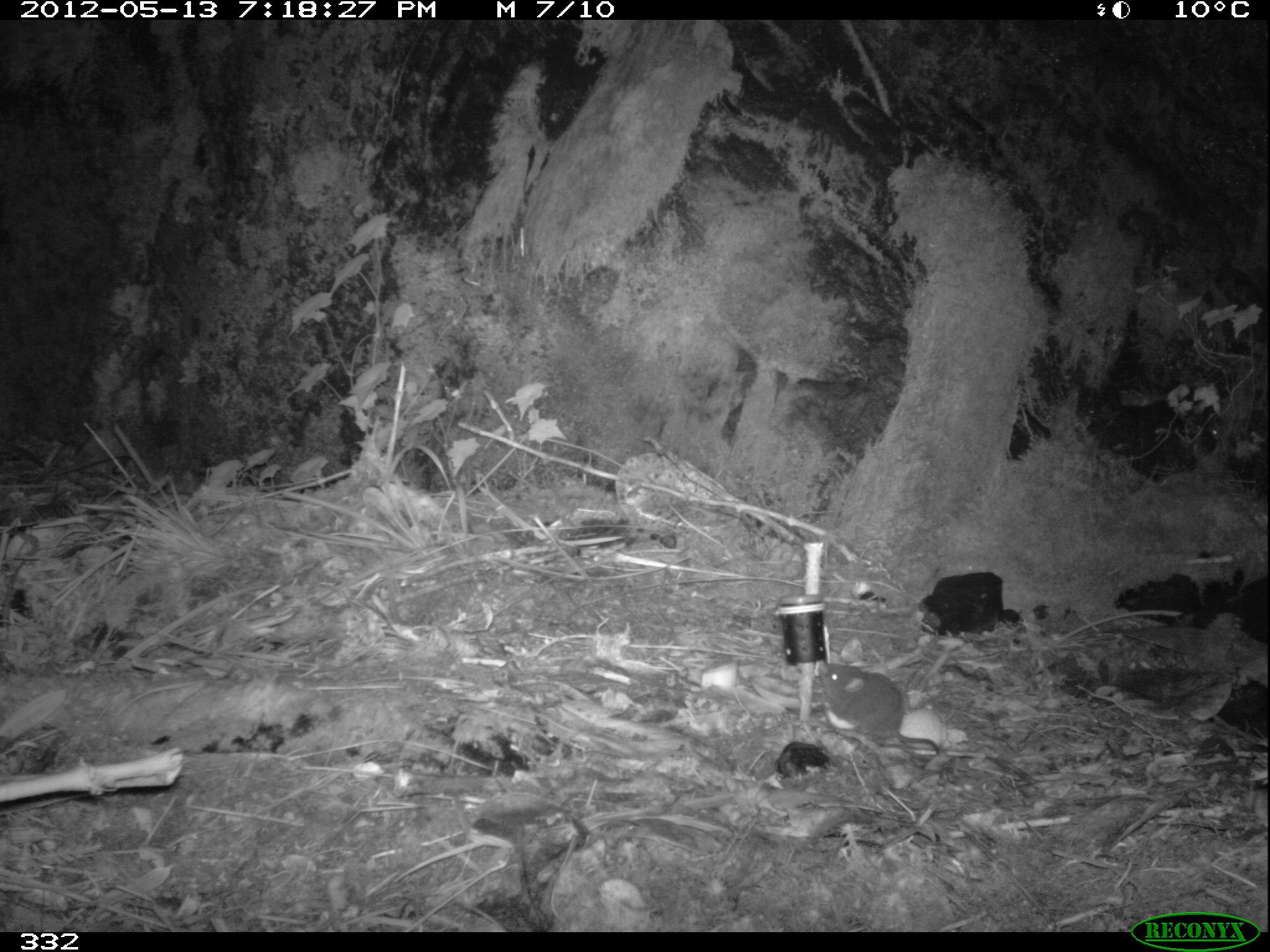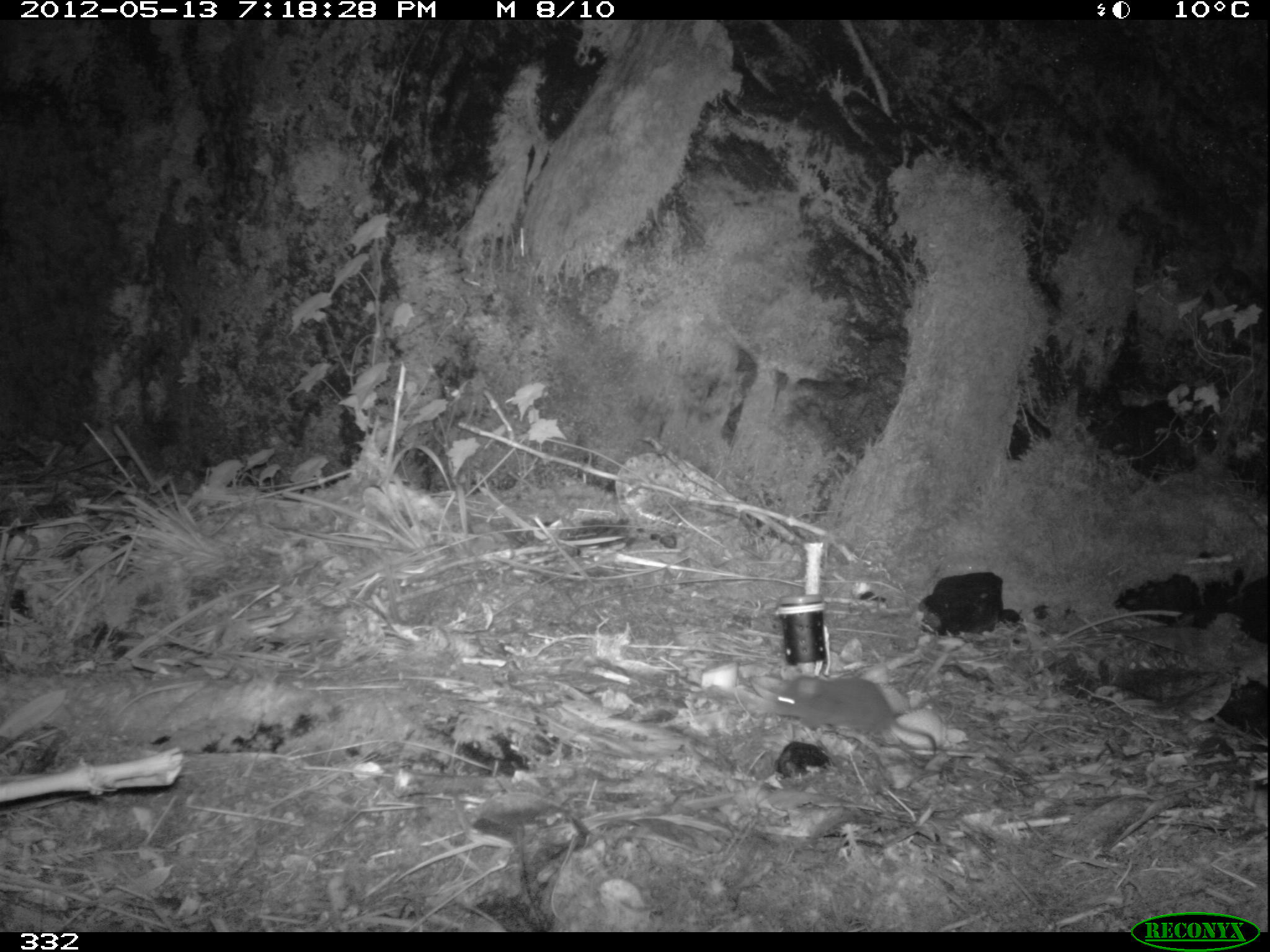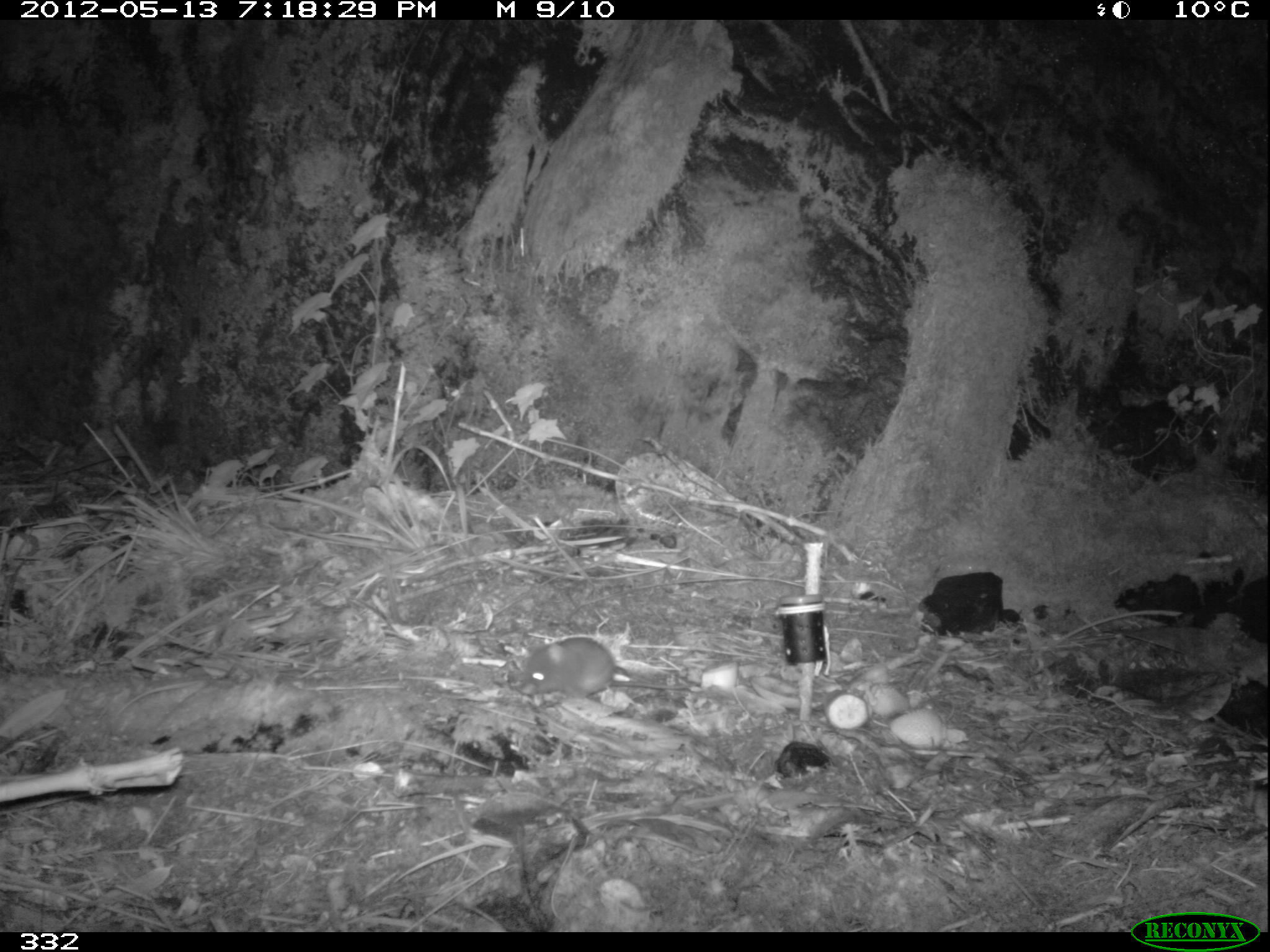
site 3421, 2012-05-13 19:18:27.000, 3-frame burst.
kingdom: Animalia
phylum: Chordata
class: Mammalia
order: Rodentia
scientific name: Rodentia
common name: rodents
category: unknown rodent